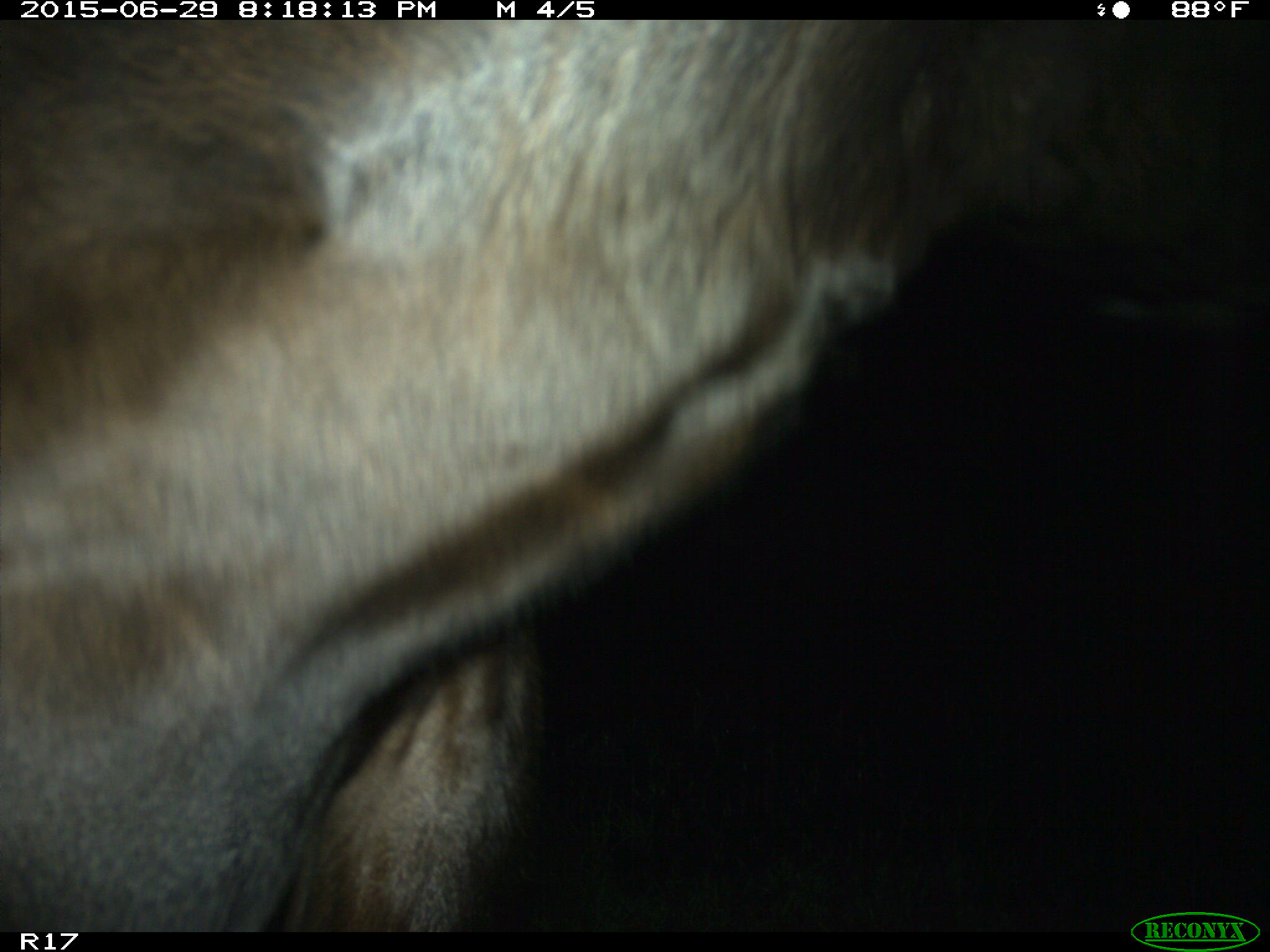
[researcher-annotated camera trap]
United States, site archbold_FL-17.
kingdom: Animalia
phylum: Chordata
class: Mammalia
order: Artiodactyla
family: Bovidae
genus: Bos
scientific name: Bos taurus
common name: domestic cow